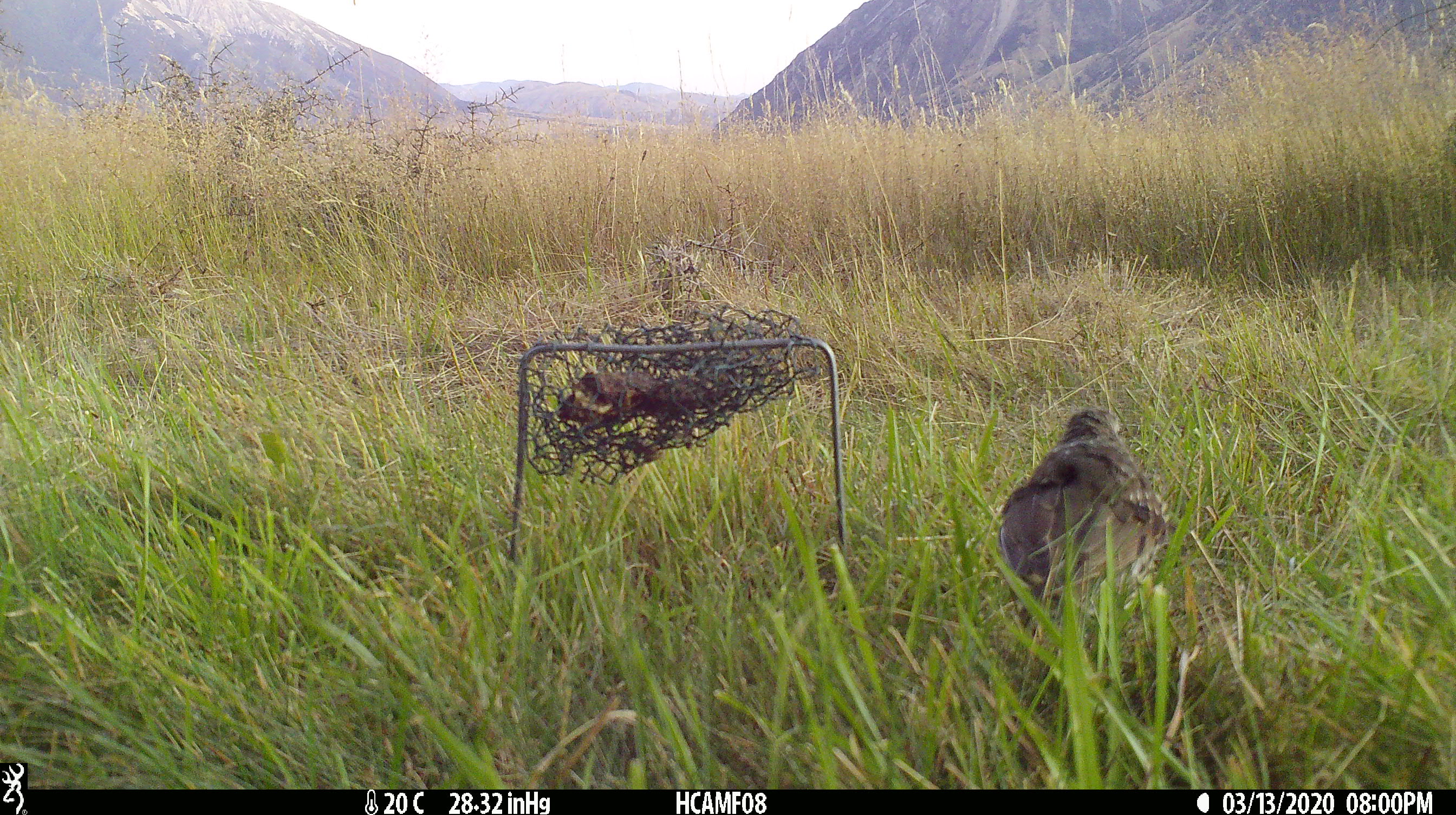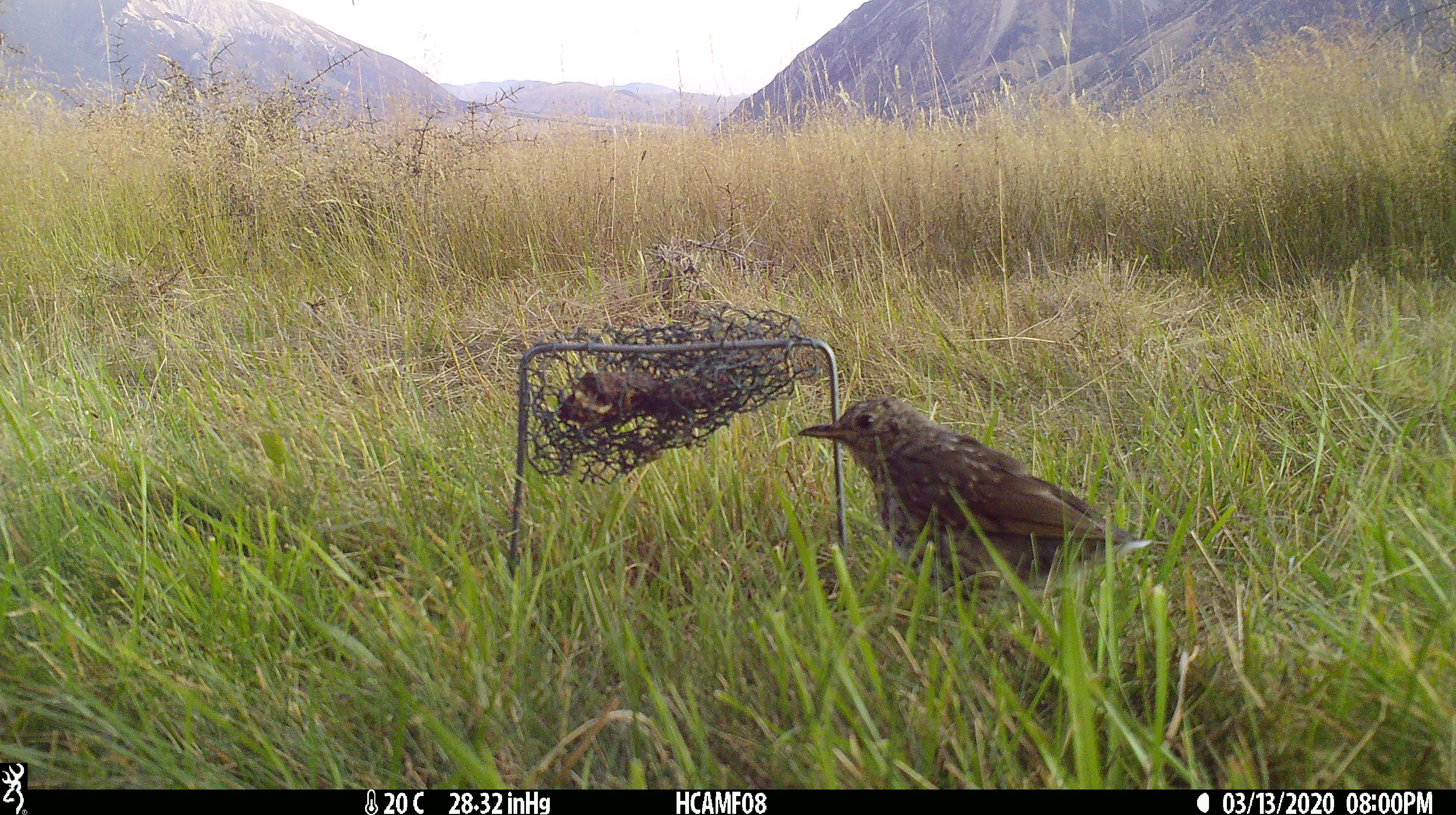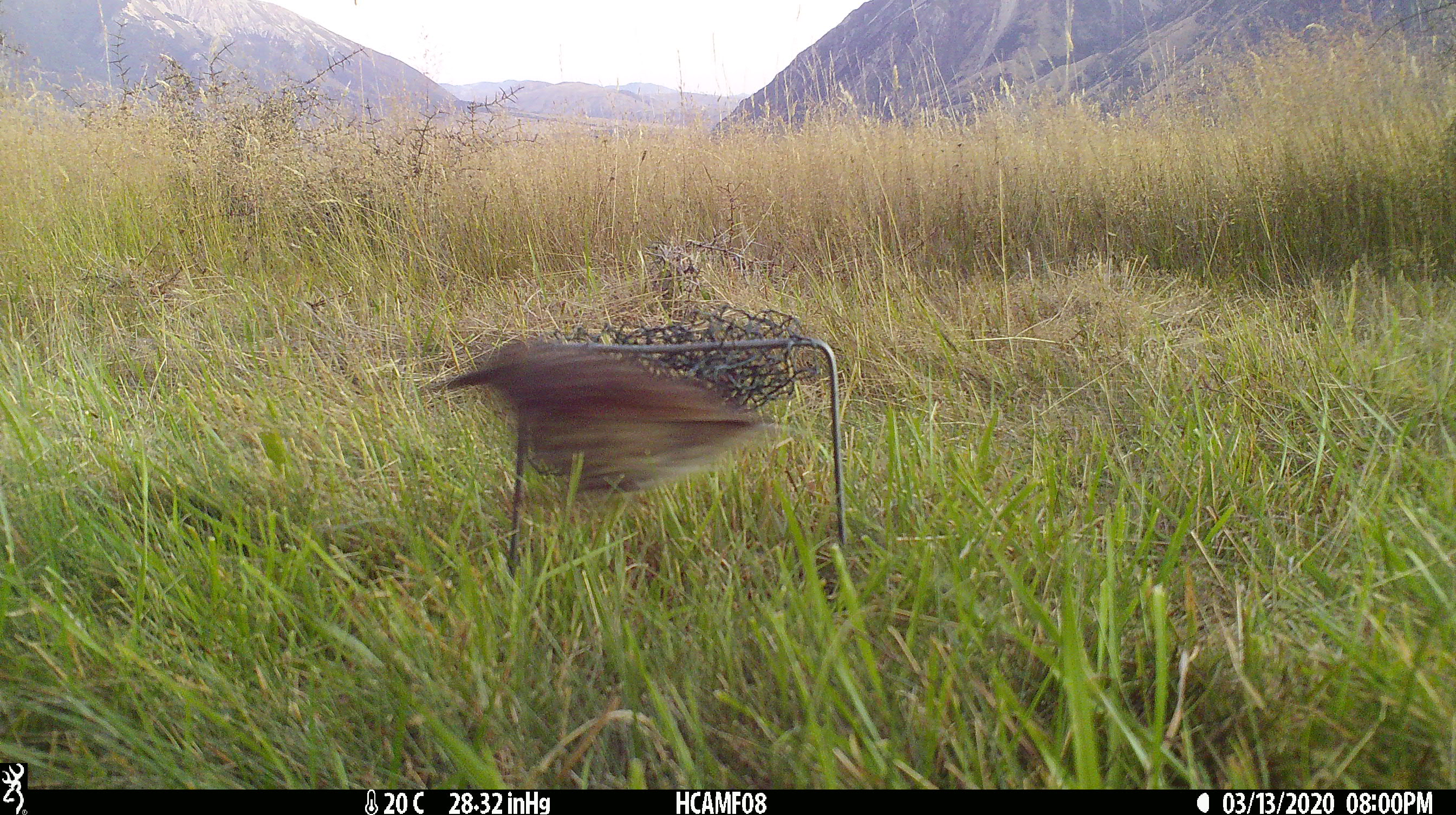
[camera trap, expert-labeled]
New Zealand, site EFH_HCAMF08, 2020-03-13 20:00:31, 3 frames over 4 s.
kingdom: Animalia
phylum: Chordata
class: Aves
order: Passeriformes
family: Turdidae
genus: Turdus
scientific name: Turdus philomelos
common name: song thrush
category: thrush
Thrush (song thrush) (Turdus philomelos).